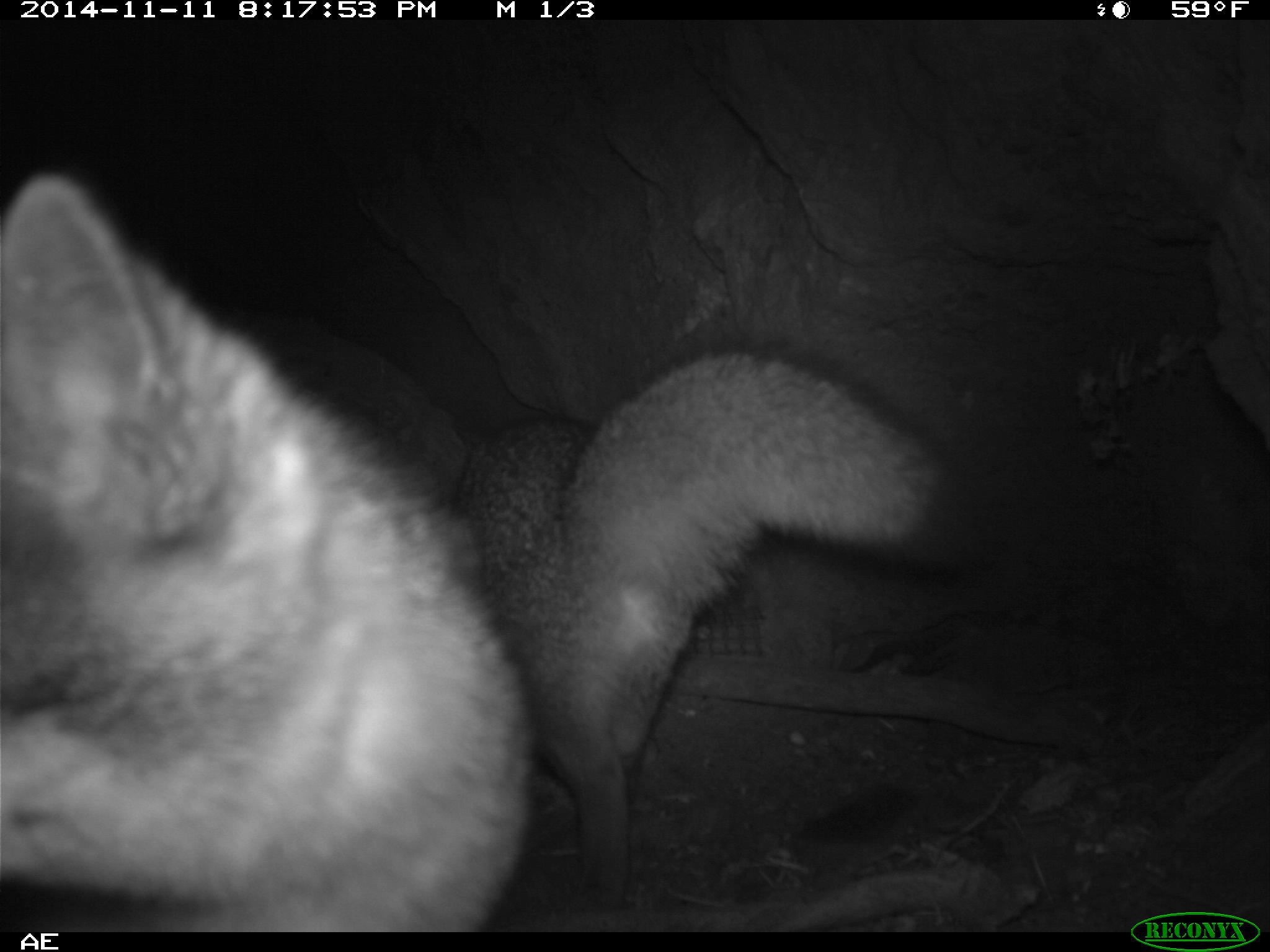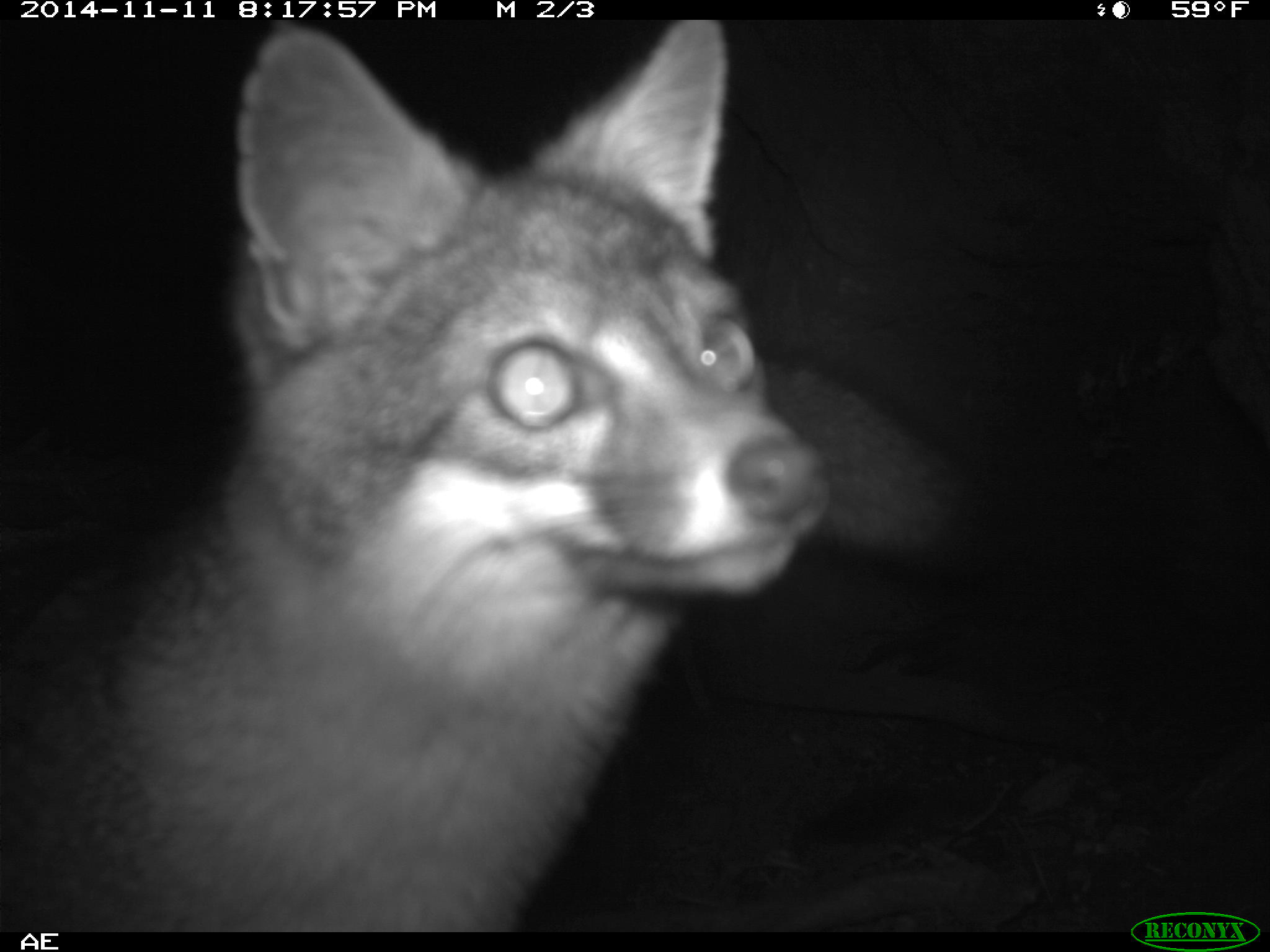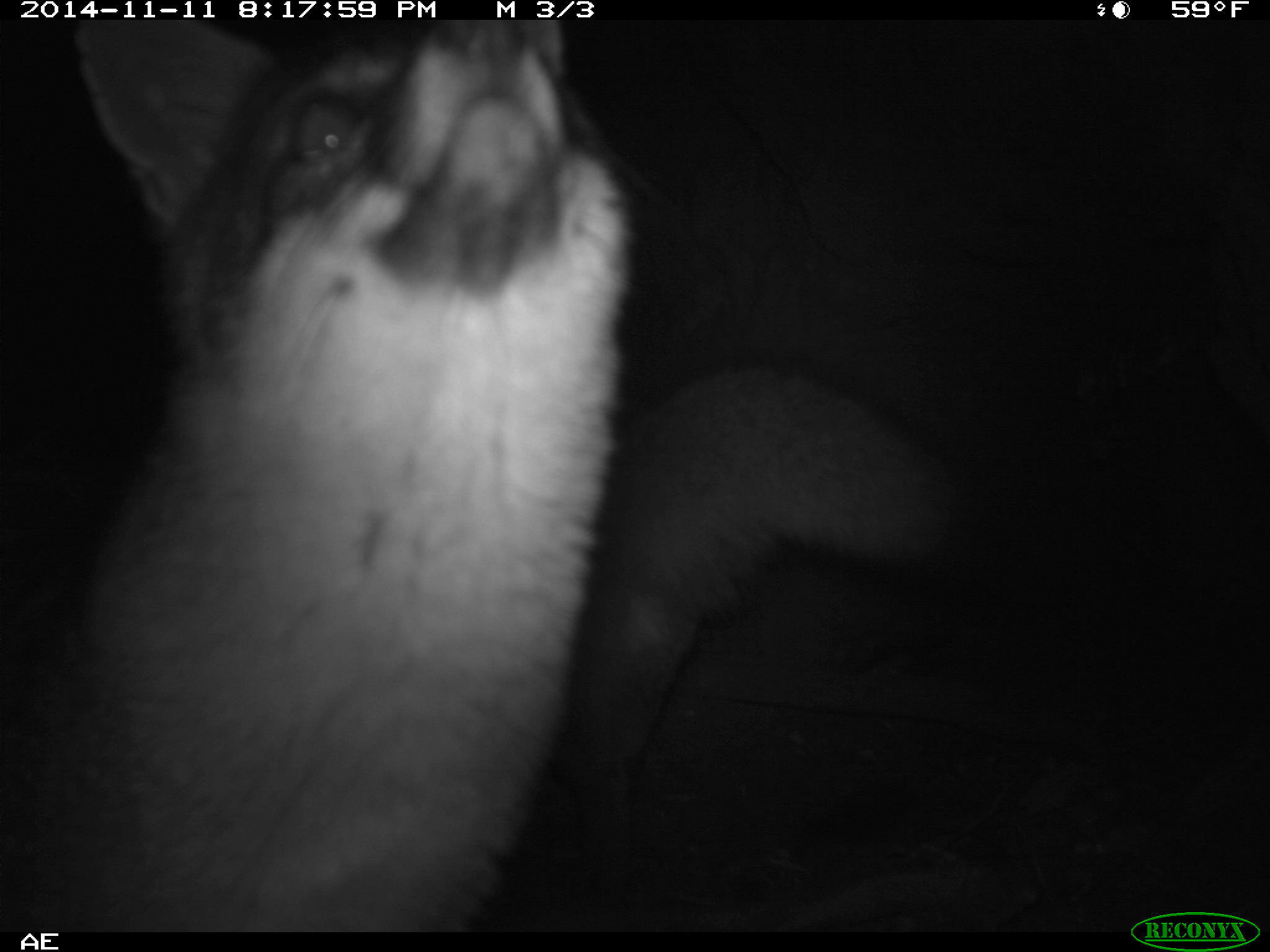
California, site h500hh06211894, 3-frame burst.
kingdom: Animalia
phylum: Chordata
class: Mammalia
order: Carnivora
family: Canidae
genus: Urocyon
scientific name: Urocyon littoralis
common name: island fox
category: fox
Fox (island fox) (Urocyon littoralis).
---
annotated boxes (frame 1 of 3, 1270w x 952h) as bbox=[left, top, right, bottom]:
fox: bbox=[0, 174, 531, 932]; bbox=[448, 346, 988, 910]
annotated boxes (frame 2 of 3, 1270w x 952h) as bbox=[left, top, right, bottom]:
fox: bbox=[0, 20, 981, 932]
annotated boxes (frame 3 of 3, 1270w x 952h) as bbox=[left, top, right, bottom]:
fox: bbox=[0, 20, 954, 932]